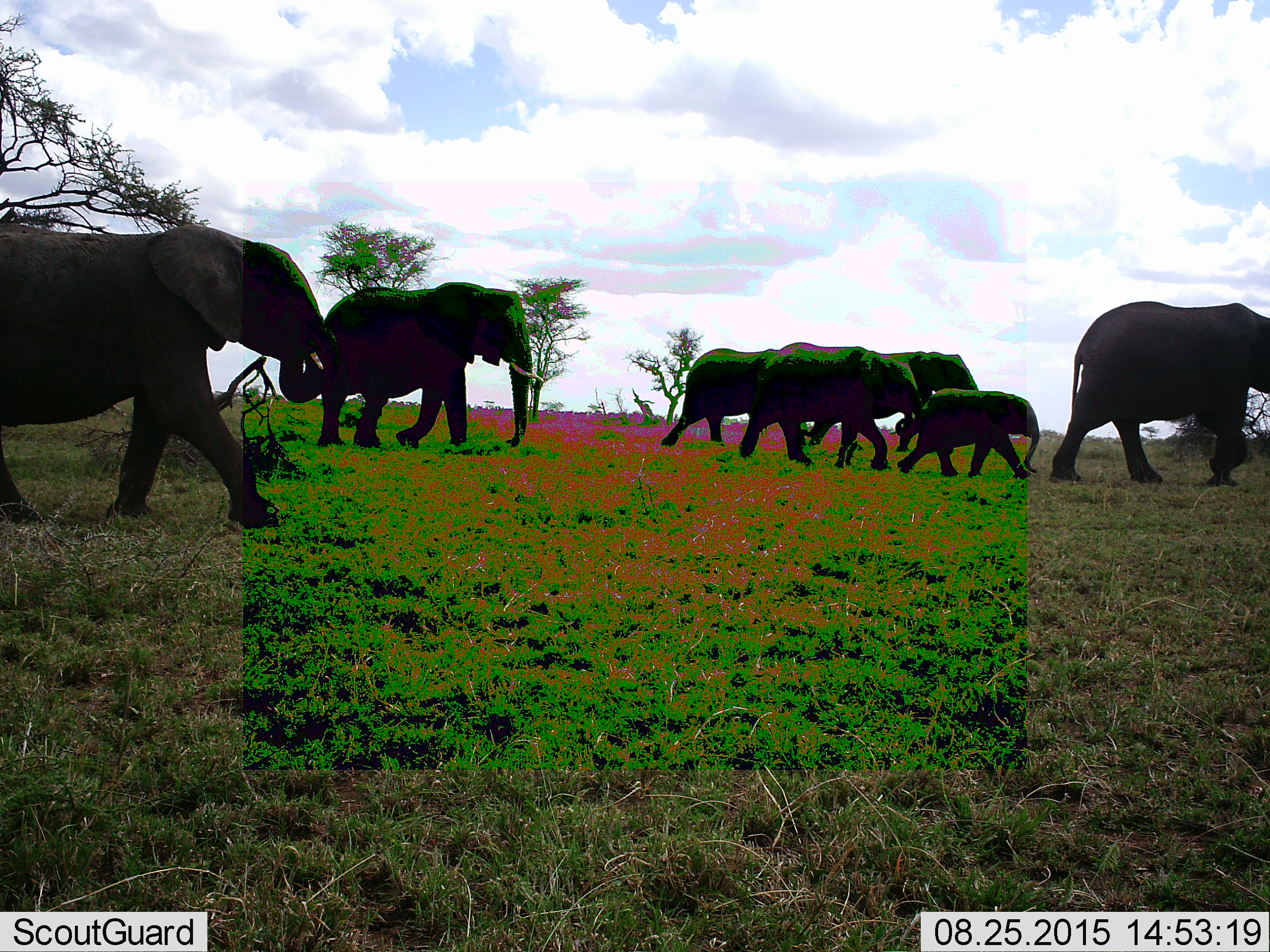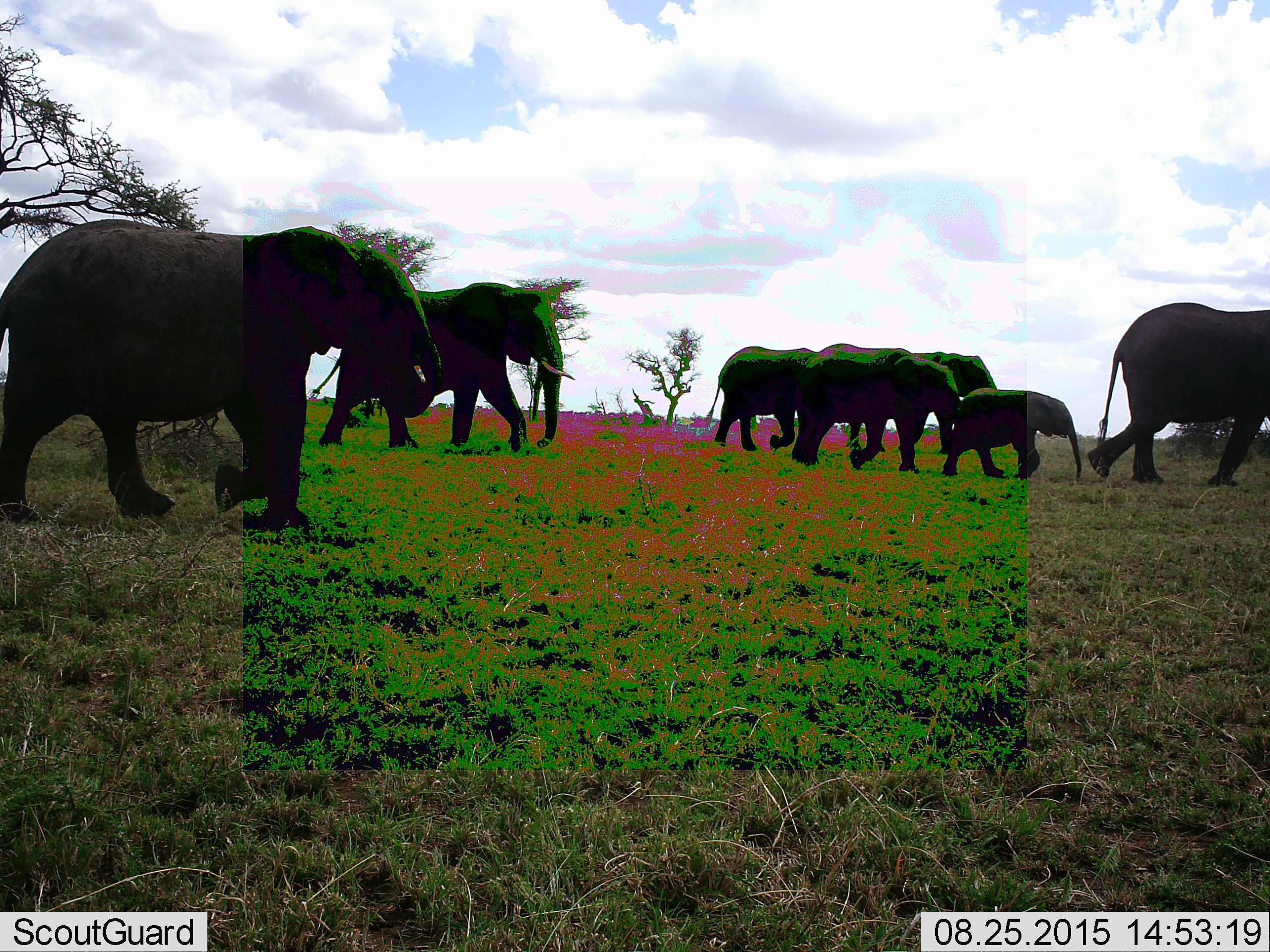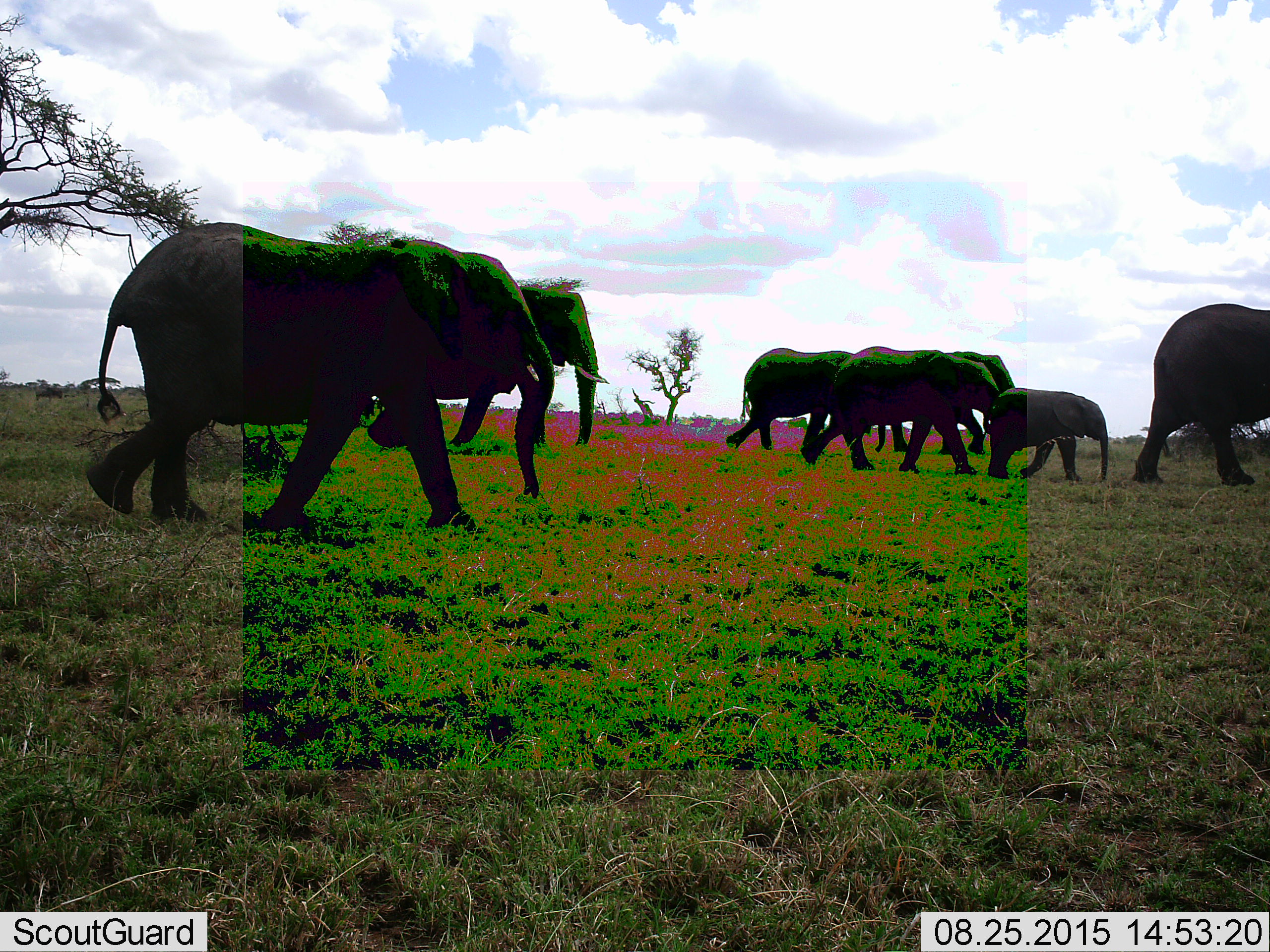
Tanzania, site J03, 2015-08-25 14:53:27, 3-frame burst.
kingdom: Animalia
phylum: Chordata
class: Mammalia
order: Proboscidea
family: Elephantidae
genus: Loxodonta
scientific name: Loxodonta africana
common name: african bush elephant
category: elephant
Elephant (african bush elephant) (Loxodonta africana), count 7. Behavior (volunteer vote fractions): standing 10%, resting 0%, moving 100%, interacting 0%. Young present (vote fraction): 90%. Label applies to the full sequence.